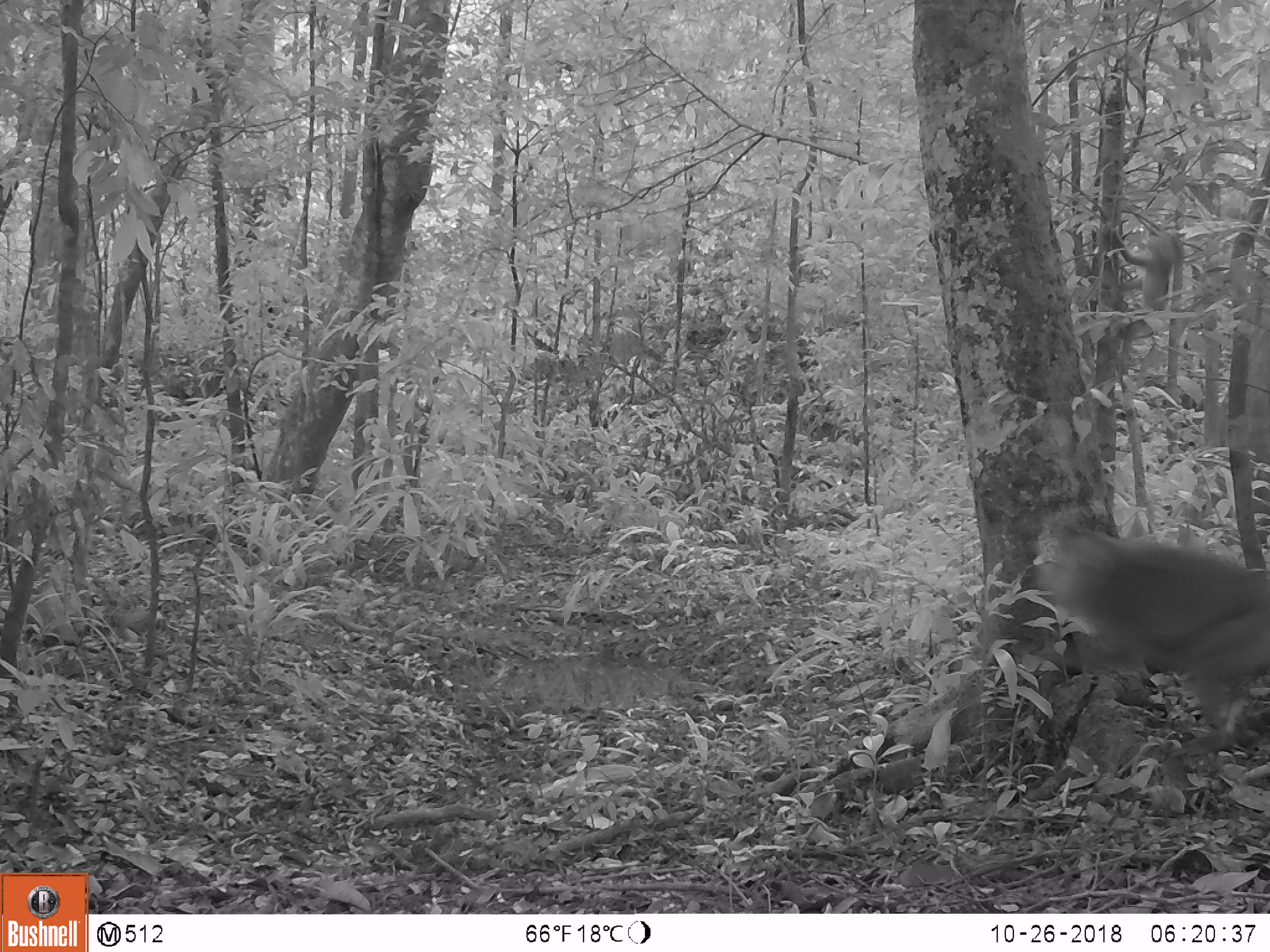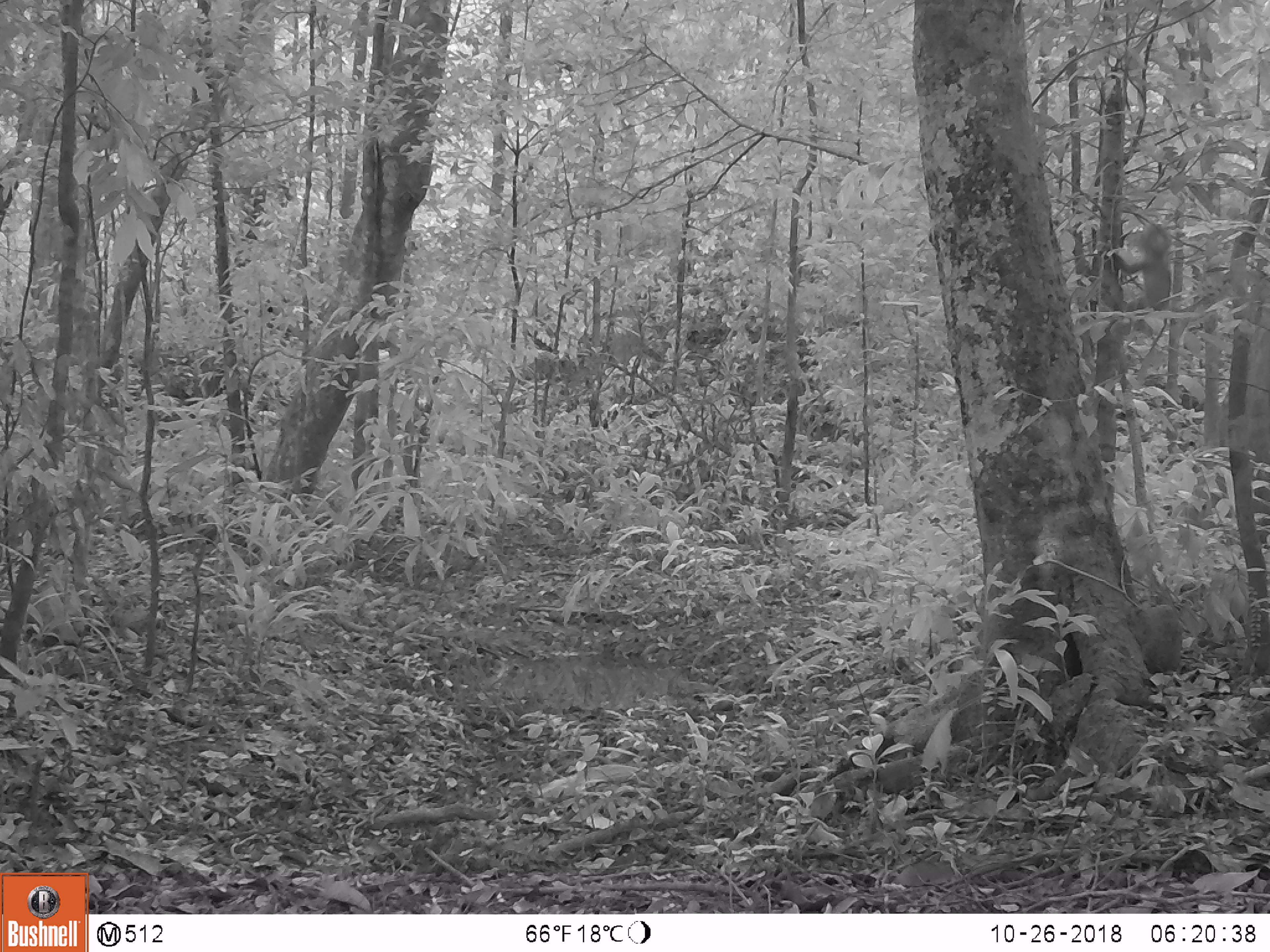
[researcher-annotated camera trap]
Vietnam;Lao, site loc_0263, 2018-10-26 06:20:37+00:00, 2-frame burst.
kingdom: Animalia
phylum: Chordata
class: Mammalia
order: Primates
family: Cercopithecidae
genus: Macaca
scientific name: Macaca nemestrina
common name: pig-tailed macaque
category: pig tailed macaque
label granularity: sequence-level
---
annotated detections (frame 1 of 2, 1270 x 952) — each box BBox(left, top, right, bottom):
pig tailed macaque: BBox(1029, 523, 1270, 763); BBox(1106, 223, 1177, 370)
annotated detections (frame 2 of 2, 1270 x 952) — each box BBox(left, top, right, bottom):
pig tailed macaque: BBox(1108, 223, 1173, 356)